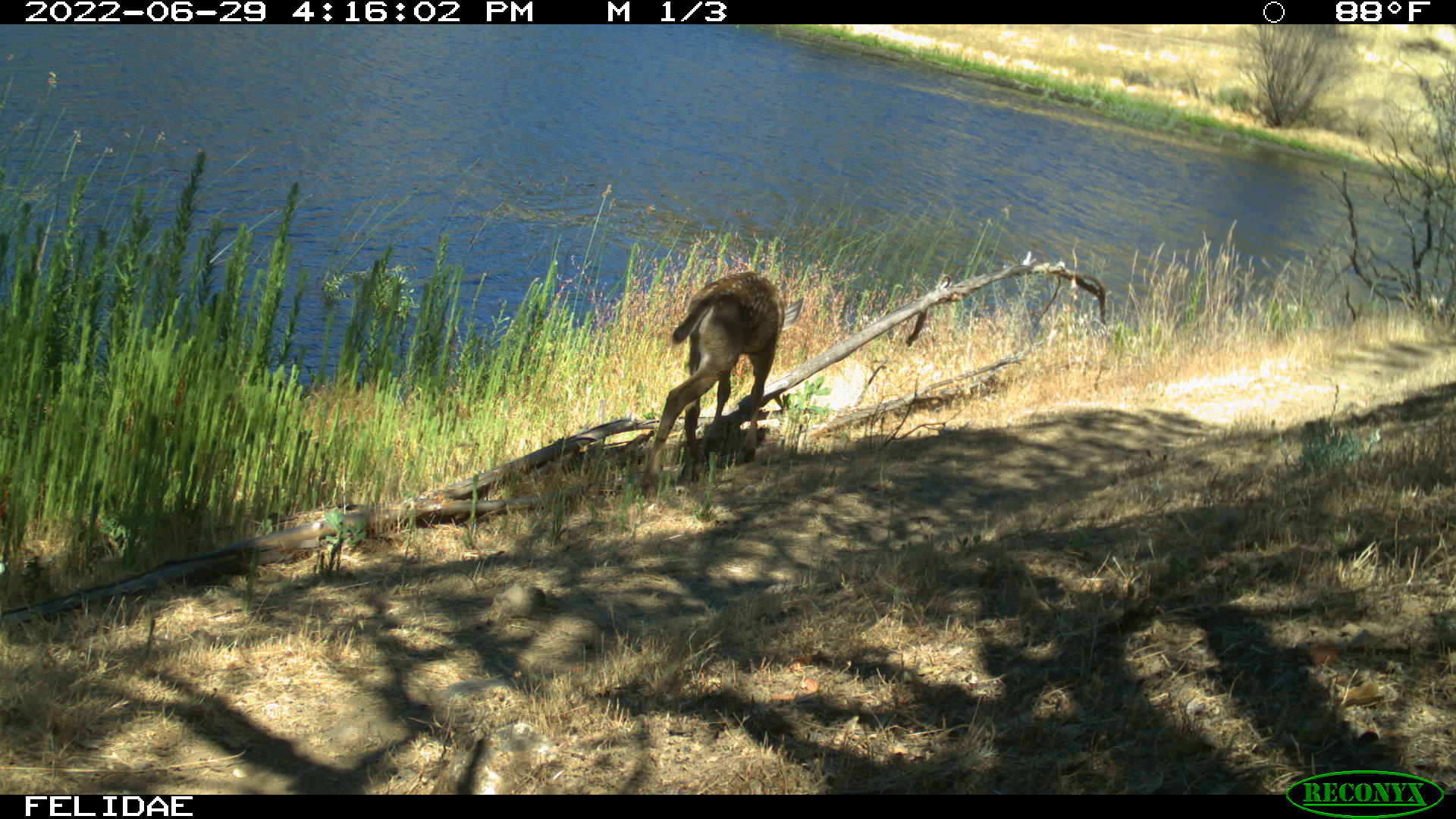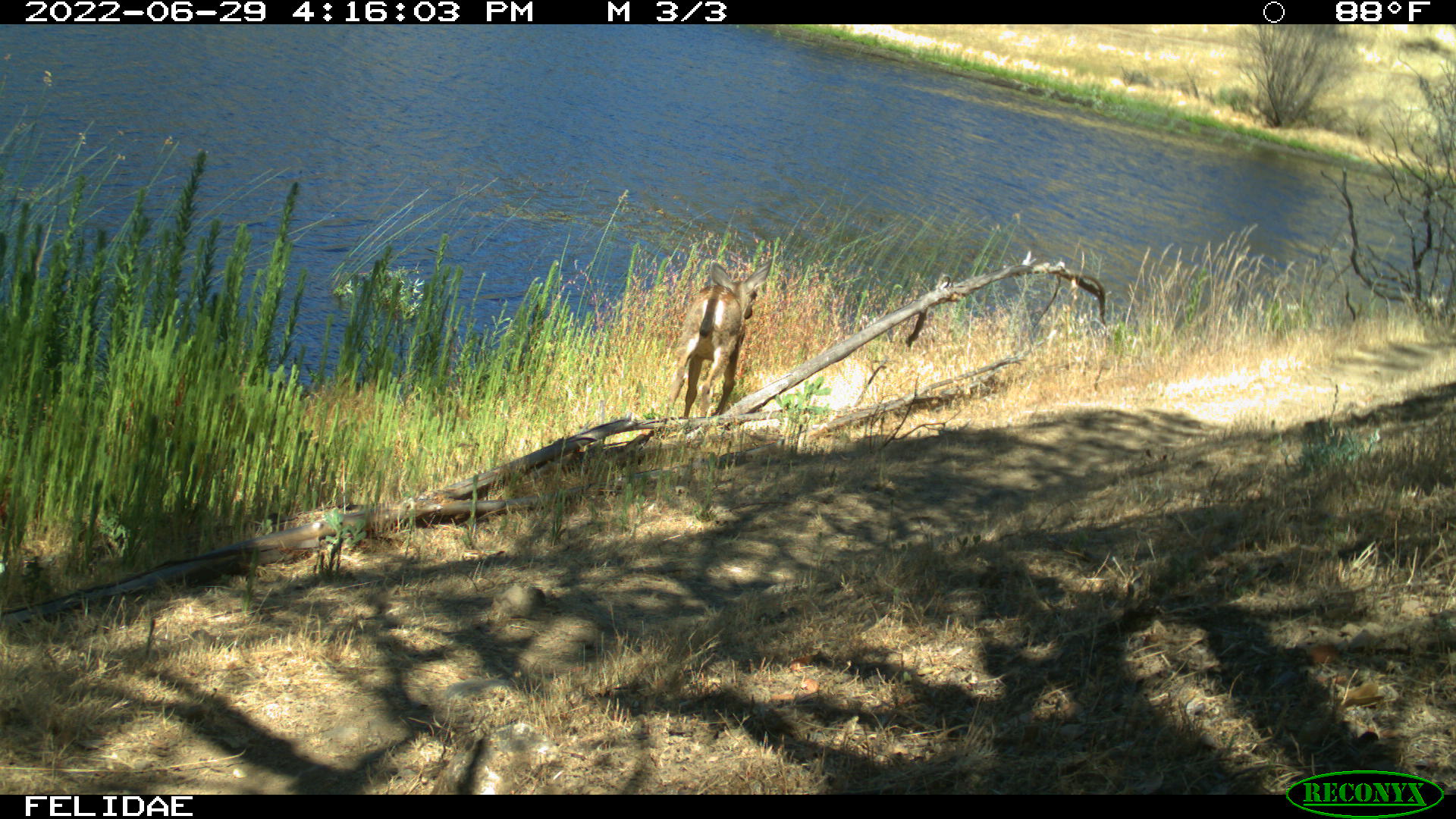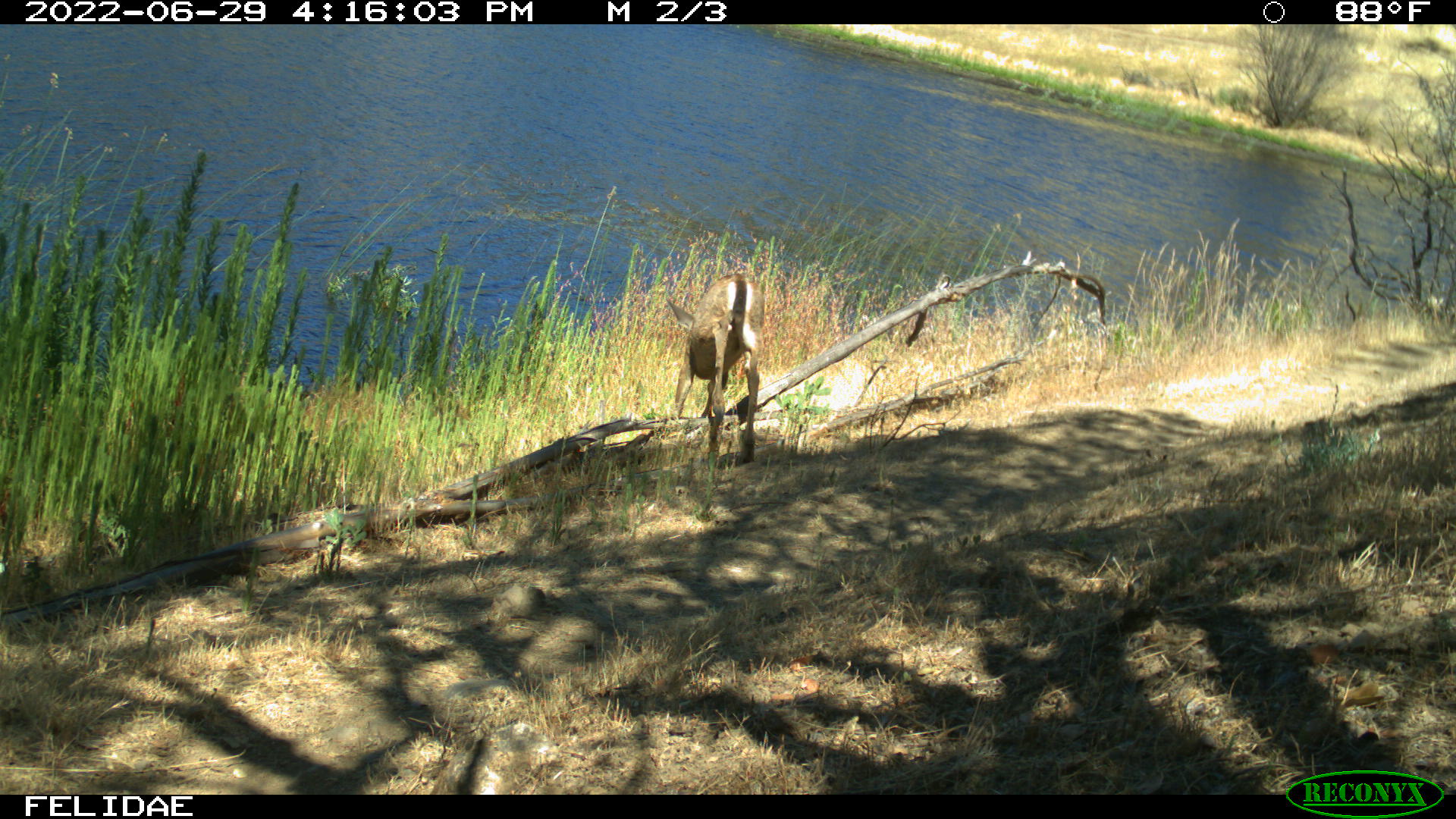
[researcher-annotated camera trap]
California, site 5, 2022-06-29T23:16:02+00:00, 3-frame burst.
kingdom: Animalia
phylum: Chordata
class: Mammalia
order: Artiodactyla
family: Cervidae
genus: Odocoileus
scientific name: Odocoileus hemionus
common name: mule deer